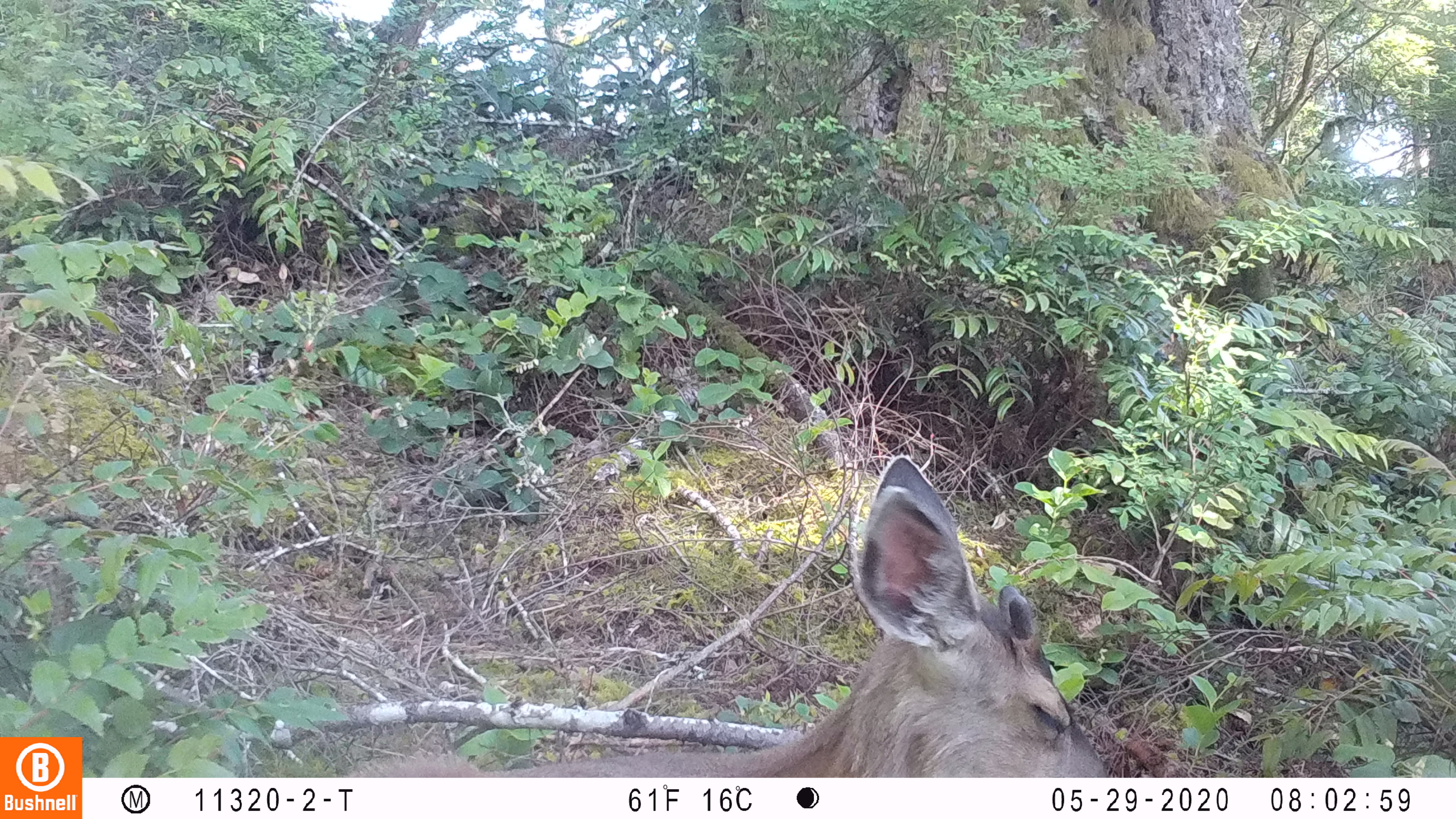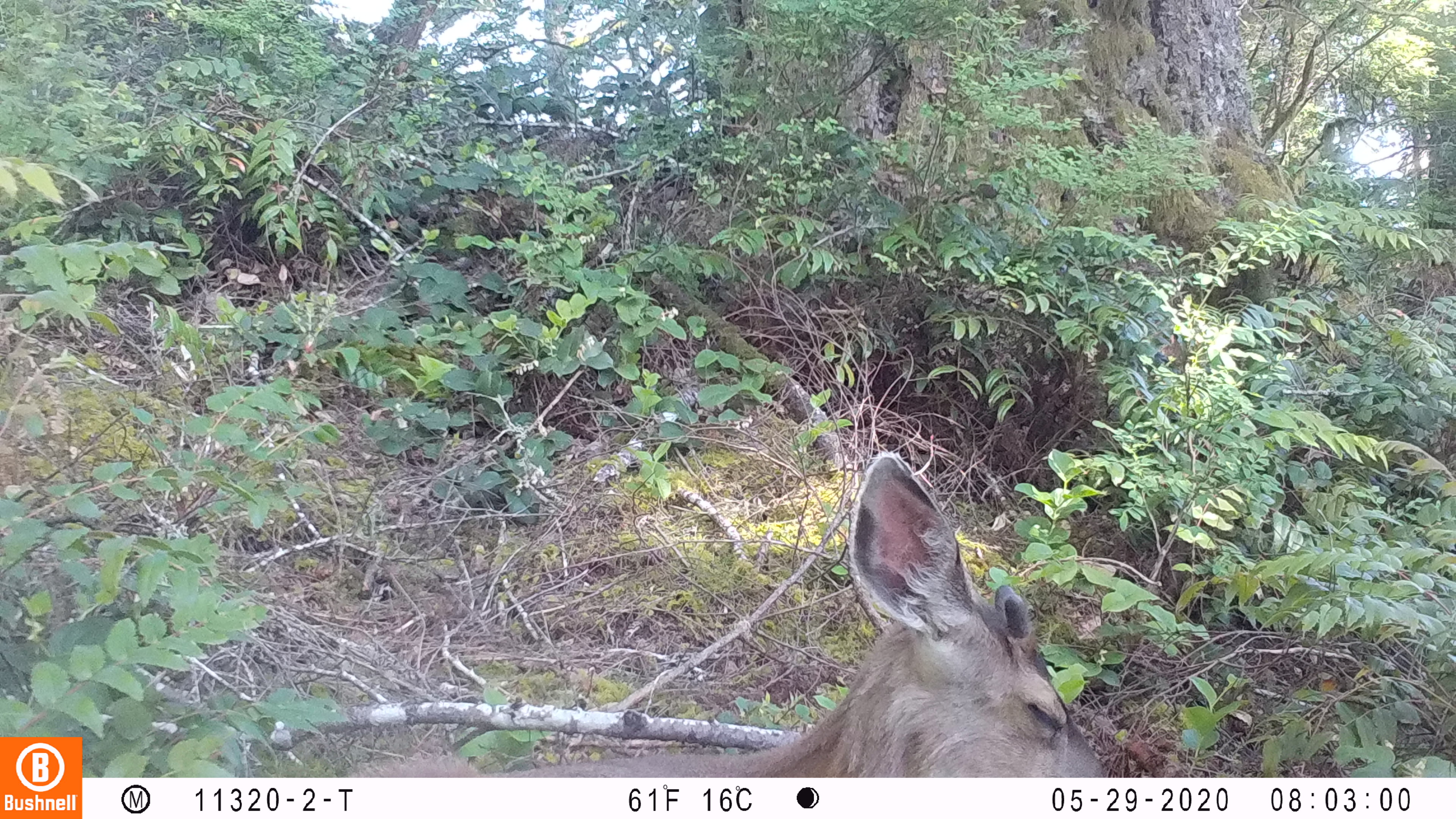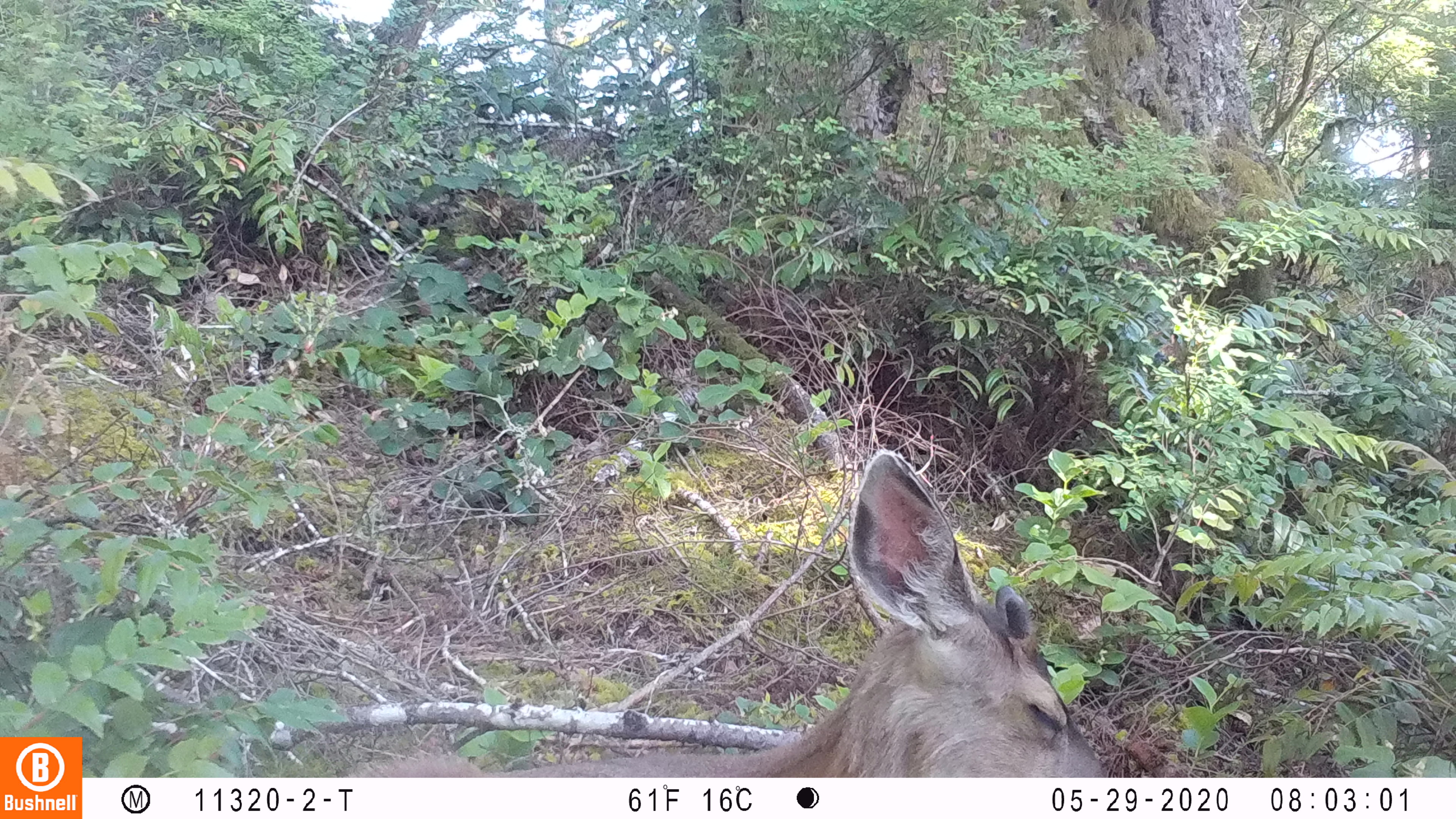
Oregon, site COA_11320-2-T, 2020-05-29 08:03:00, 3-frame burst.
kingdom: Animalia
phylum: Chordata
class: Mammalia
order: Artiodactyla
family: Cervidae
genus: Odocoileus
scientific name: Odocoileus hemionus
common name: black-tailed deer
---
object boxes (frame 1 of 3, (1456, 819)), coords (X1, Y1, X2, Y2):
black-tailed deer: (347, 448, 1115, 774)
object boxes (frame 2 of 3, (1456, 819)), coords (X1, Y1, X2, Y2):
black-tailed deer: (353, 448, 1108, 776)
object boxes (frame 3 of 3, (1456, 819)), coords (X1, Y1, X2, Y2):
black-tailed deer: (342, 444, 1108, 772)